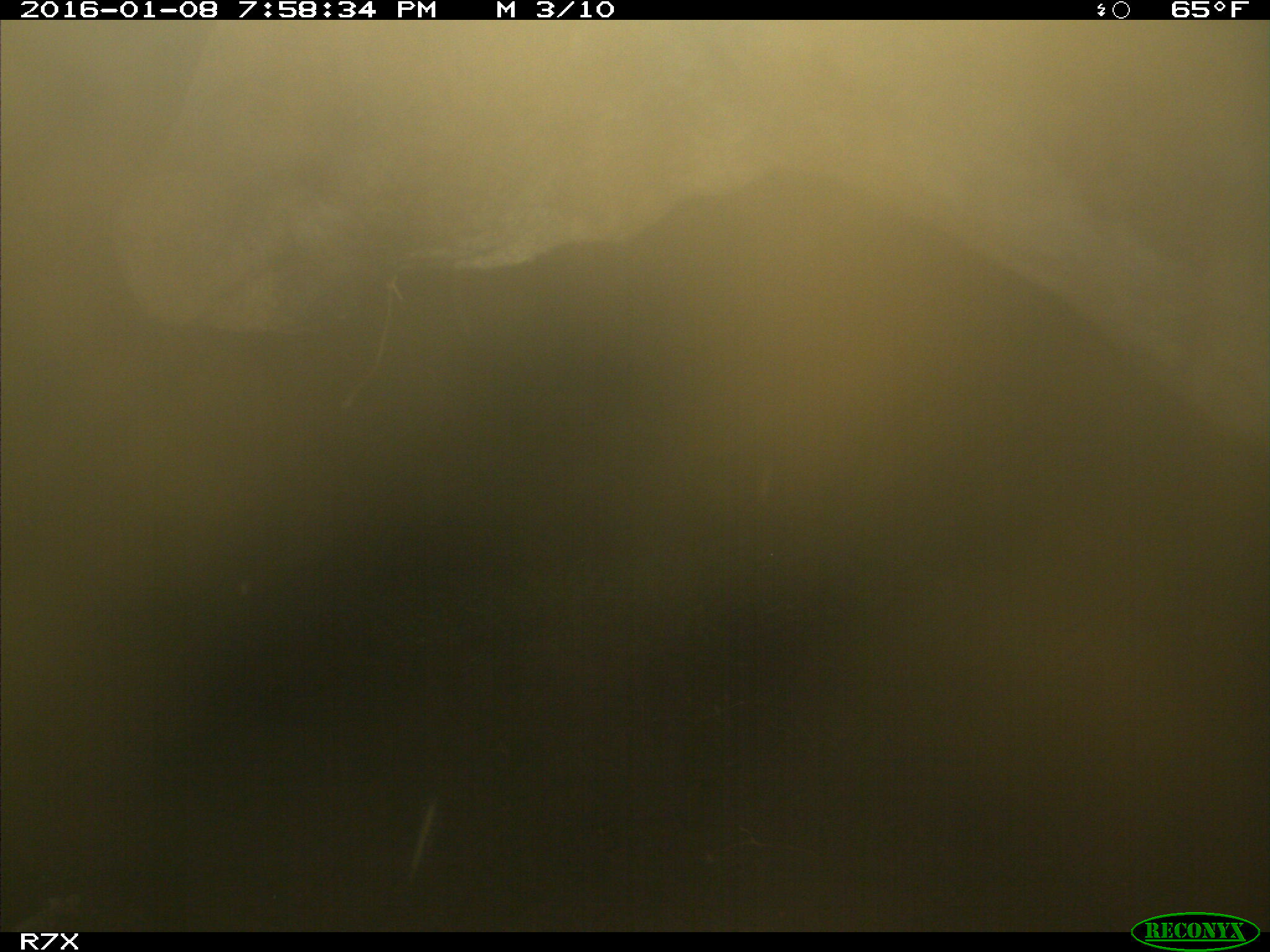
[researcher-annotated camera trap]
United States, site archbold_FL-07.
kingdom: Animalia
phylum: Chordata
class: Mammalia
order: Artiodactyla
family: Bovidae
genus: Bos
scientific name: Bos taurus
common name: domestic cow